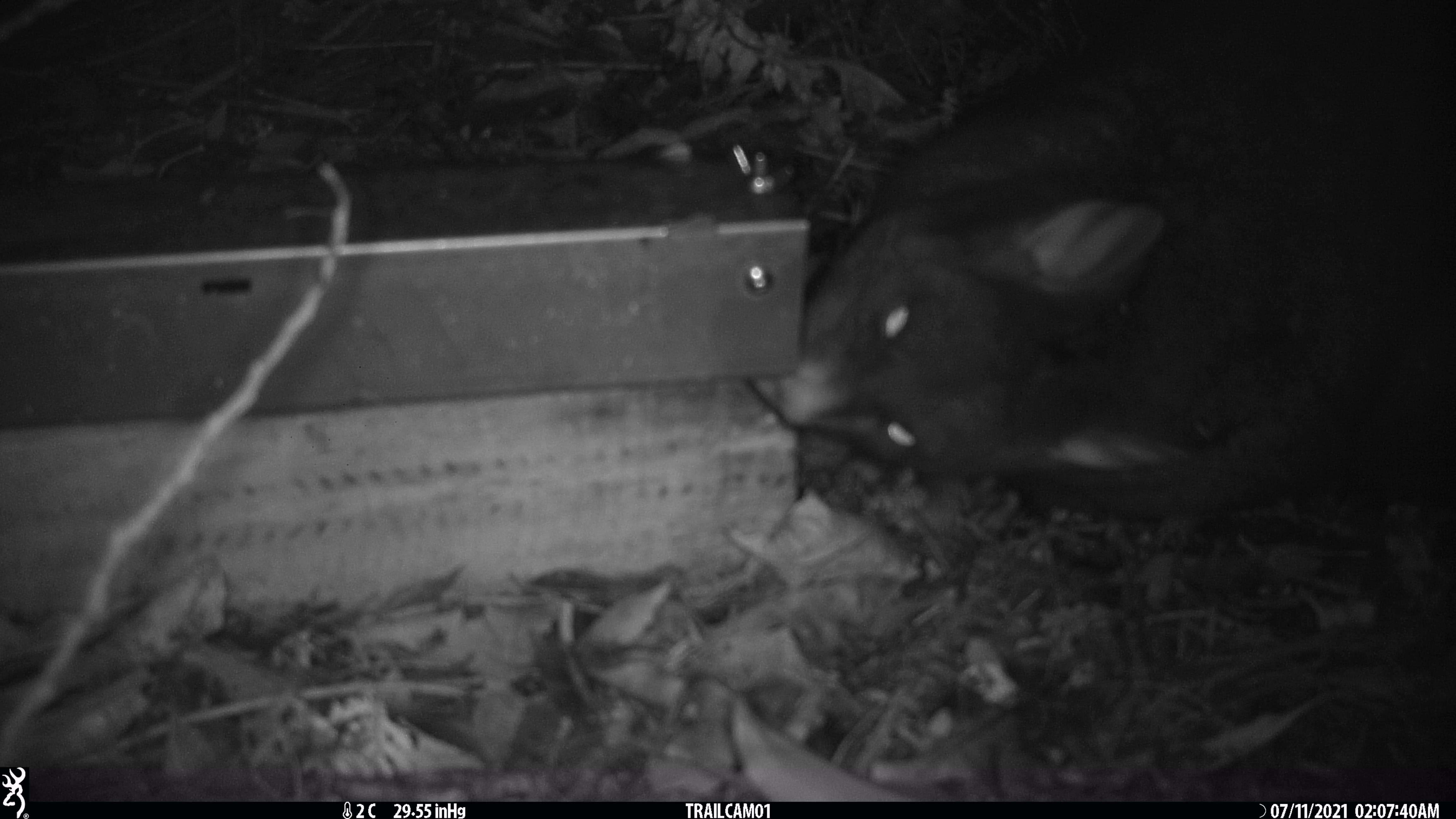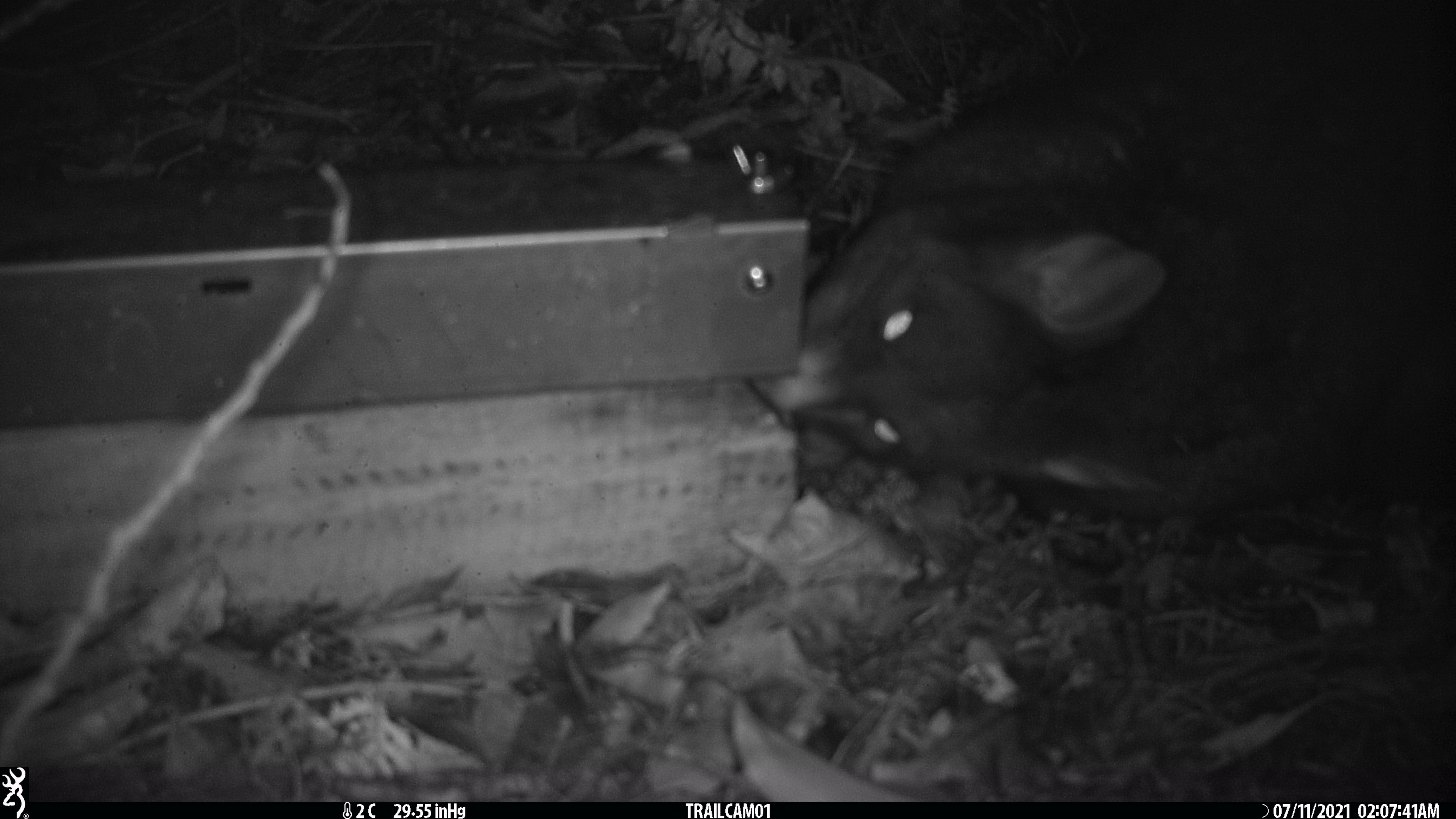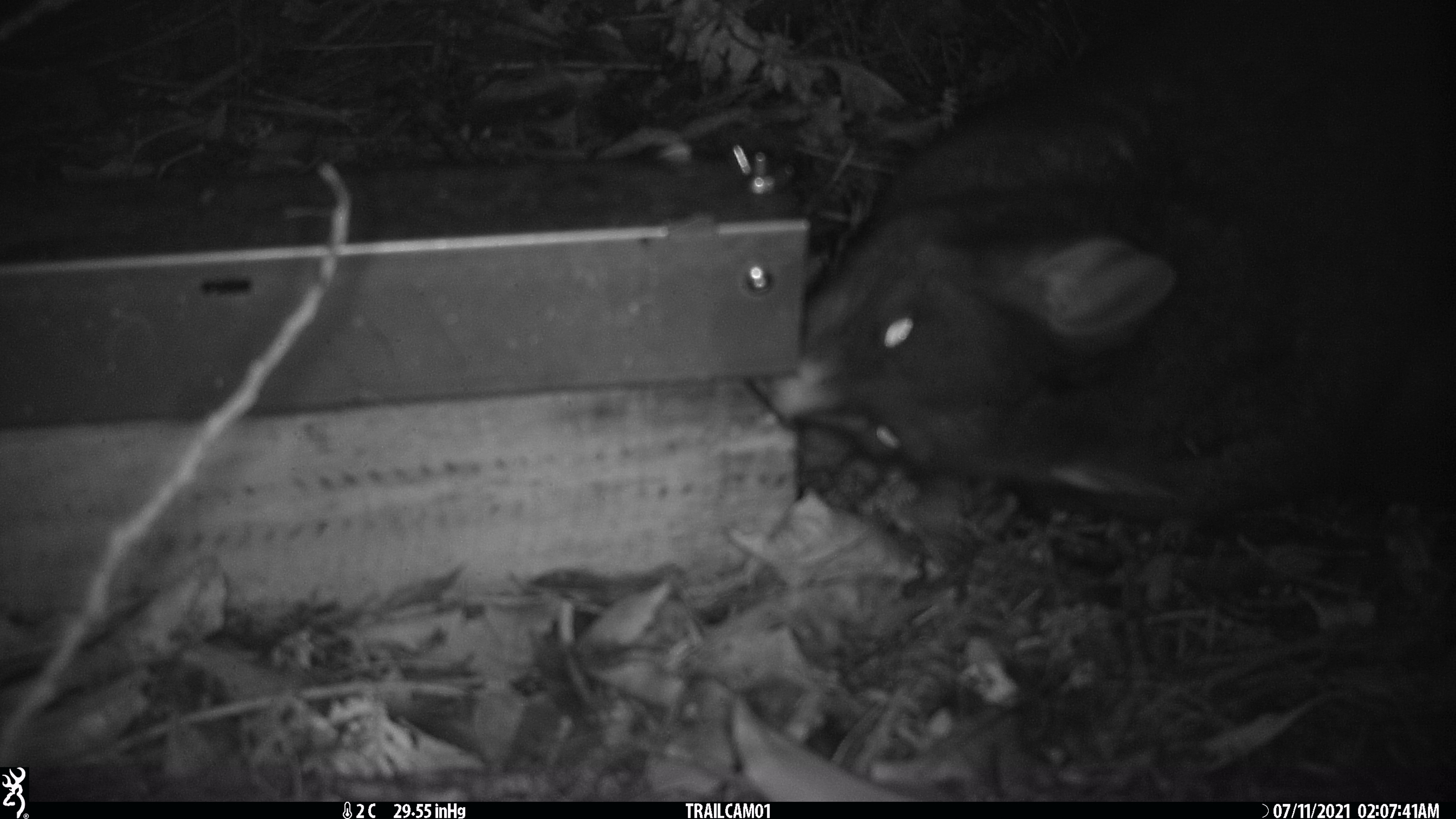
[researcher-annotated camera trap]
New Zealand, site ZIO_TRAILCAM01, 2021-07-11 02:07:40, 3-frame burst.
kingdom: Animalia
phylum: Chordata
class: Mammalia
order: Diprotodontia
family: Phalangeridae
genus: Trichosurus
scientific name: Trichosurus vulpecula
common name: common brushtail possum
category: possum